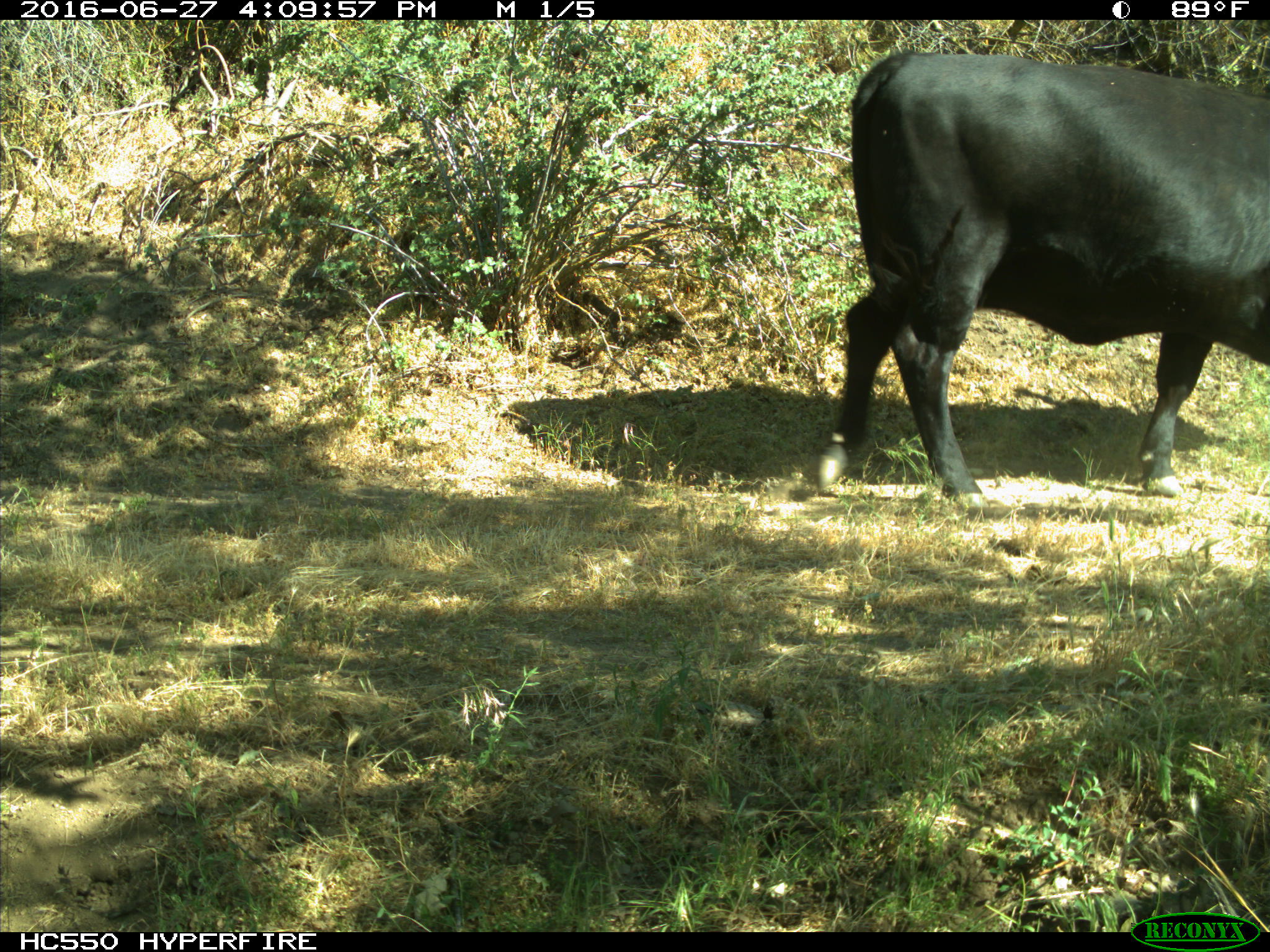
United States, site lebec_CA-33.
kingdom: Animalia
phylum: Chordata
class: Mammalia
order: Artiodactyla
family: Bovidae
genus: Bos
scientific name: Bos taurus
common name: domestic cow